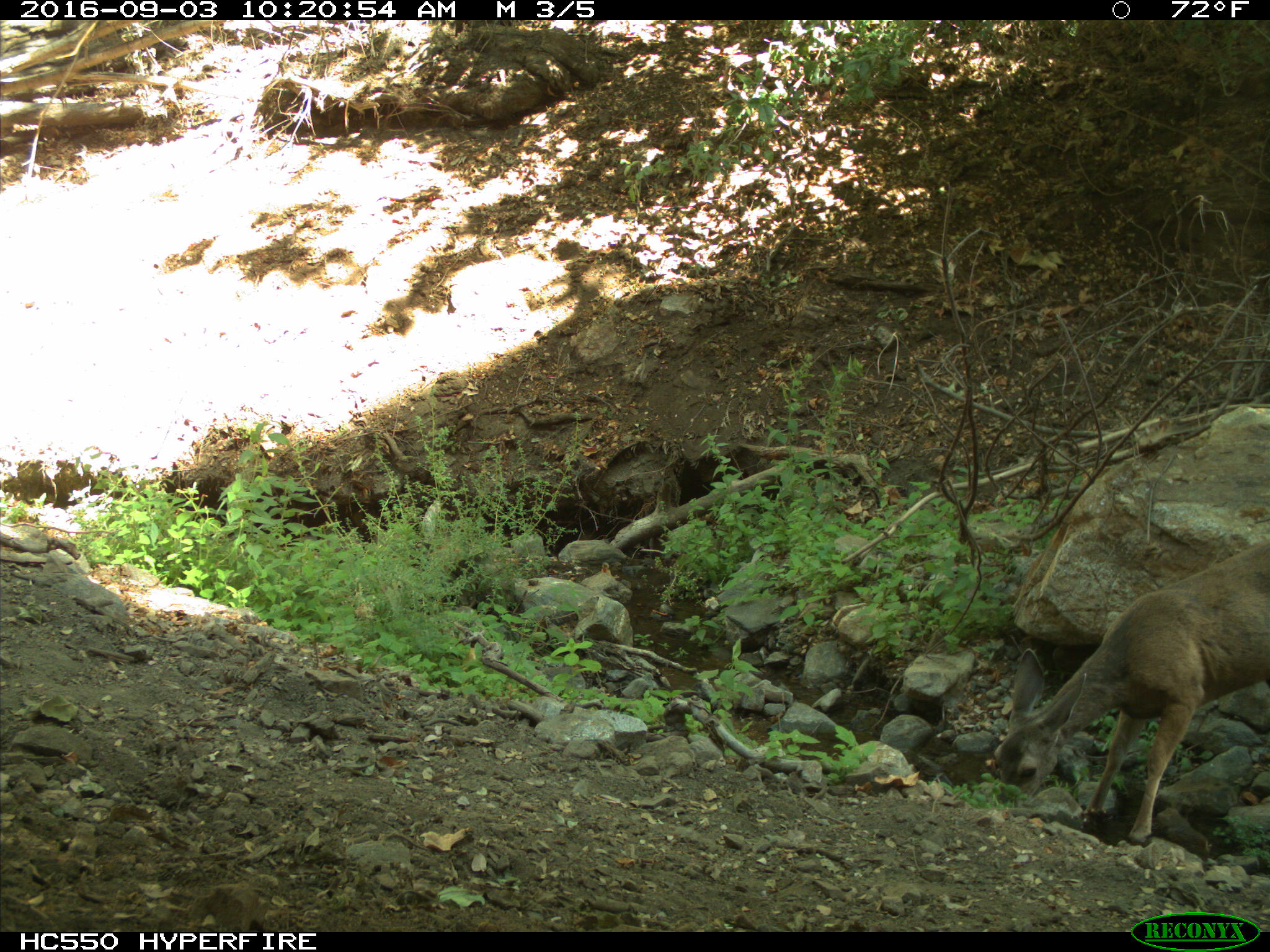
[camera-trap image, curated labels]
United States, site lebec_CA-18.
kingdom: Animalia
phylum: Chordata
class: Mammalia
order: Artiodactyla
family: Cervidae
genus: Odocoileus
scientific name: Odocoileus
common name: deer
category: unidentified deer